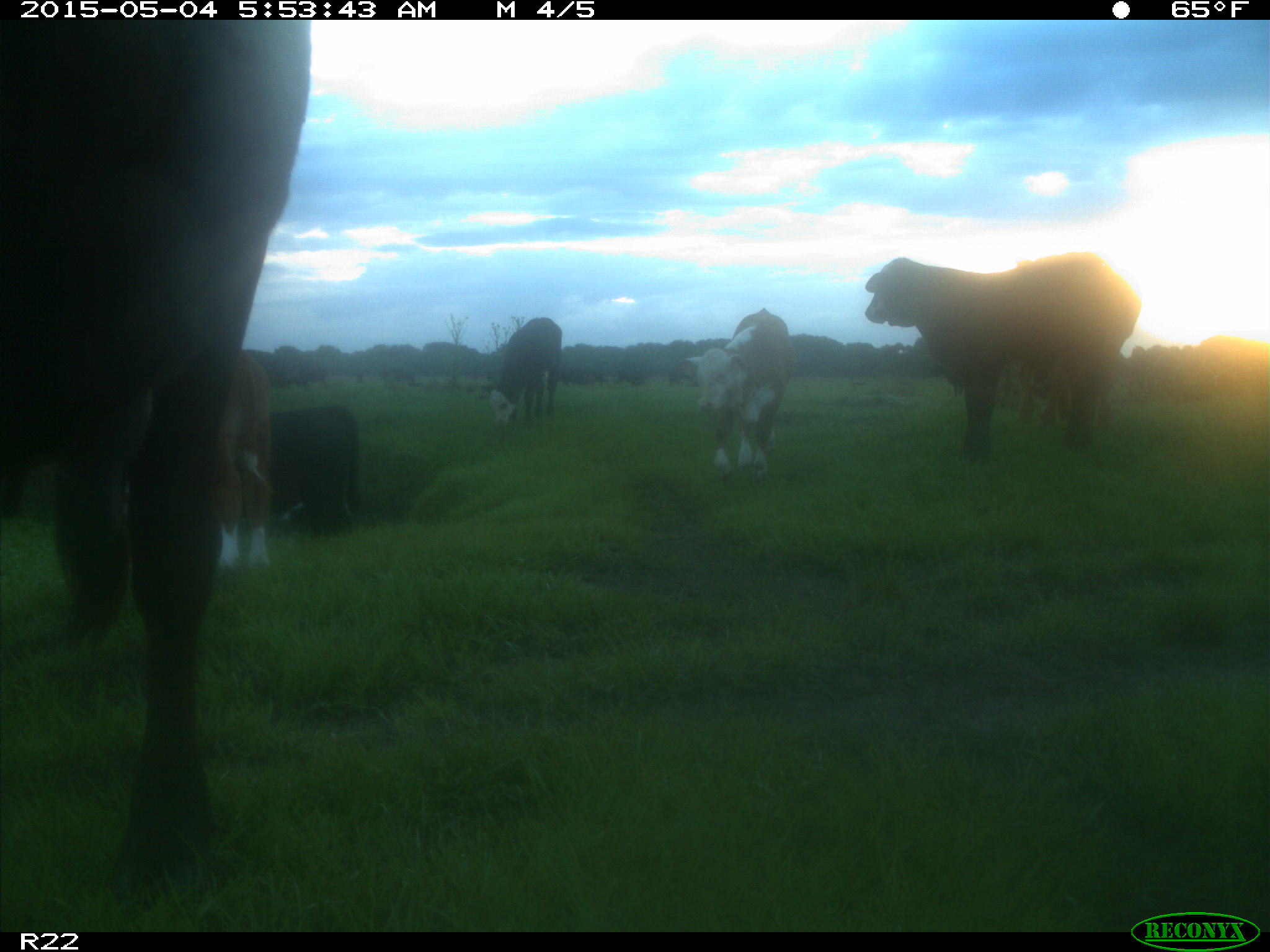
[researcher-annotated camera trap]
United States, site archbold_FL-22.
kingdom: Animalia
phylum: Chordata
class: Mammalia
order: Artiodactyla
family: Bovidae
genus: Bos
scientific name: Bos taurus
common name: domestic cow